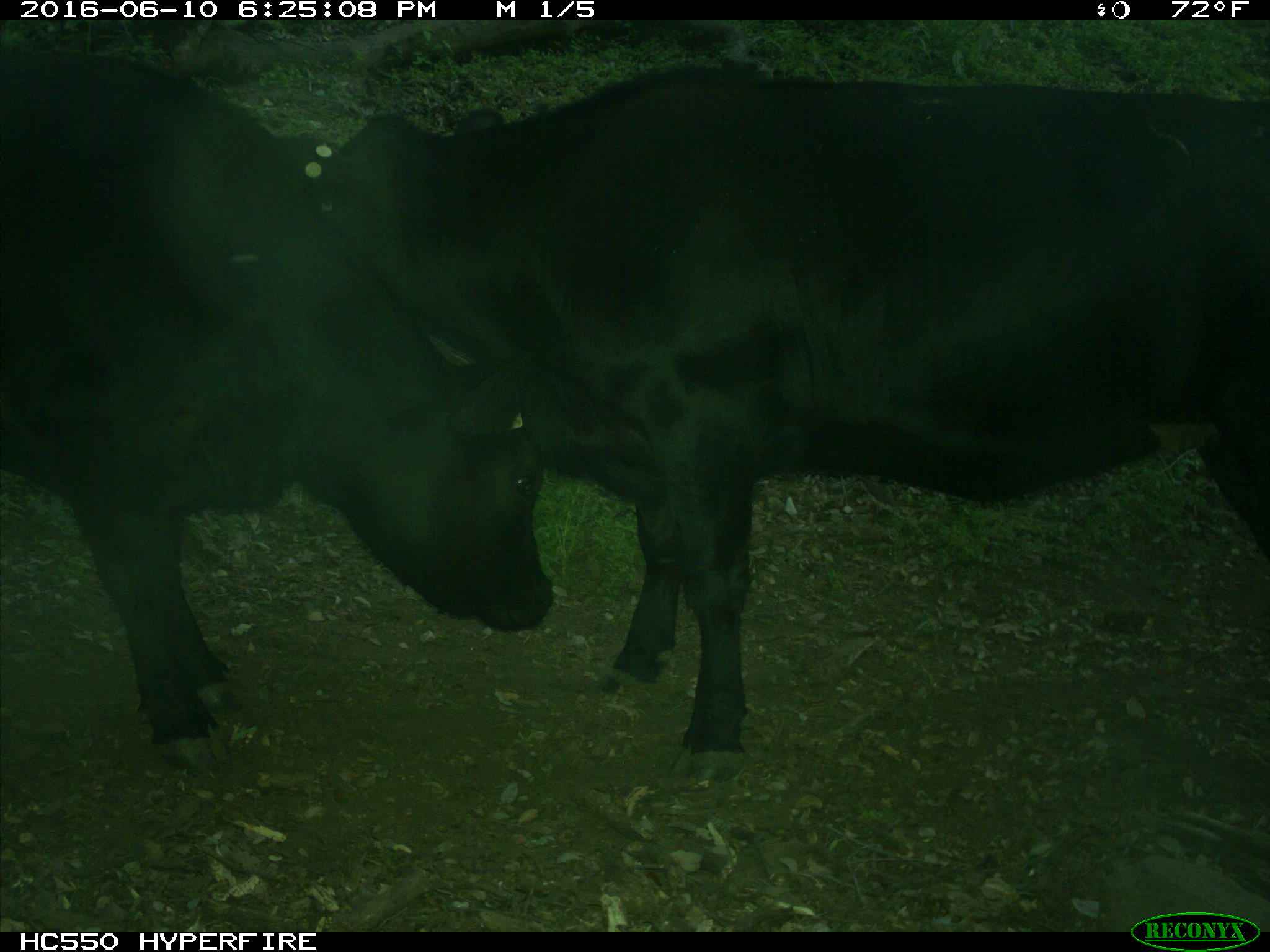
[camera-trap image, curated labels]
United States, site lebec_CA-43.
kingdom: Animalia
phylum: Chordata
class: Mammalia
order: Artiodactyla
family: Bovidae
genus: Bos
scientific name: Bos taurus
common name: domestic cow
Bos taurus (domestic cow).